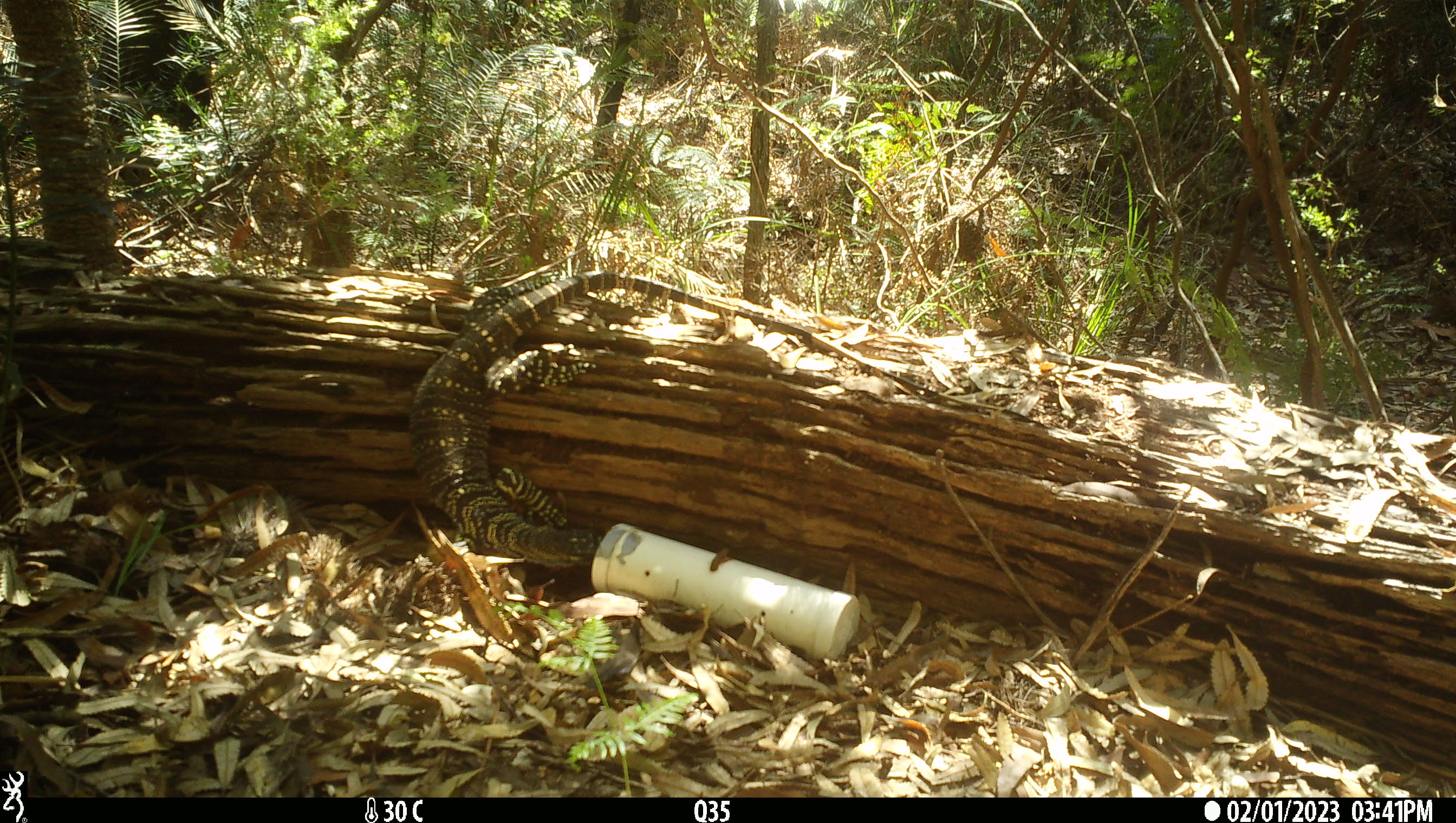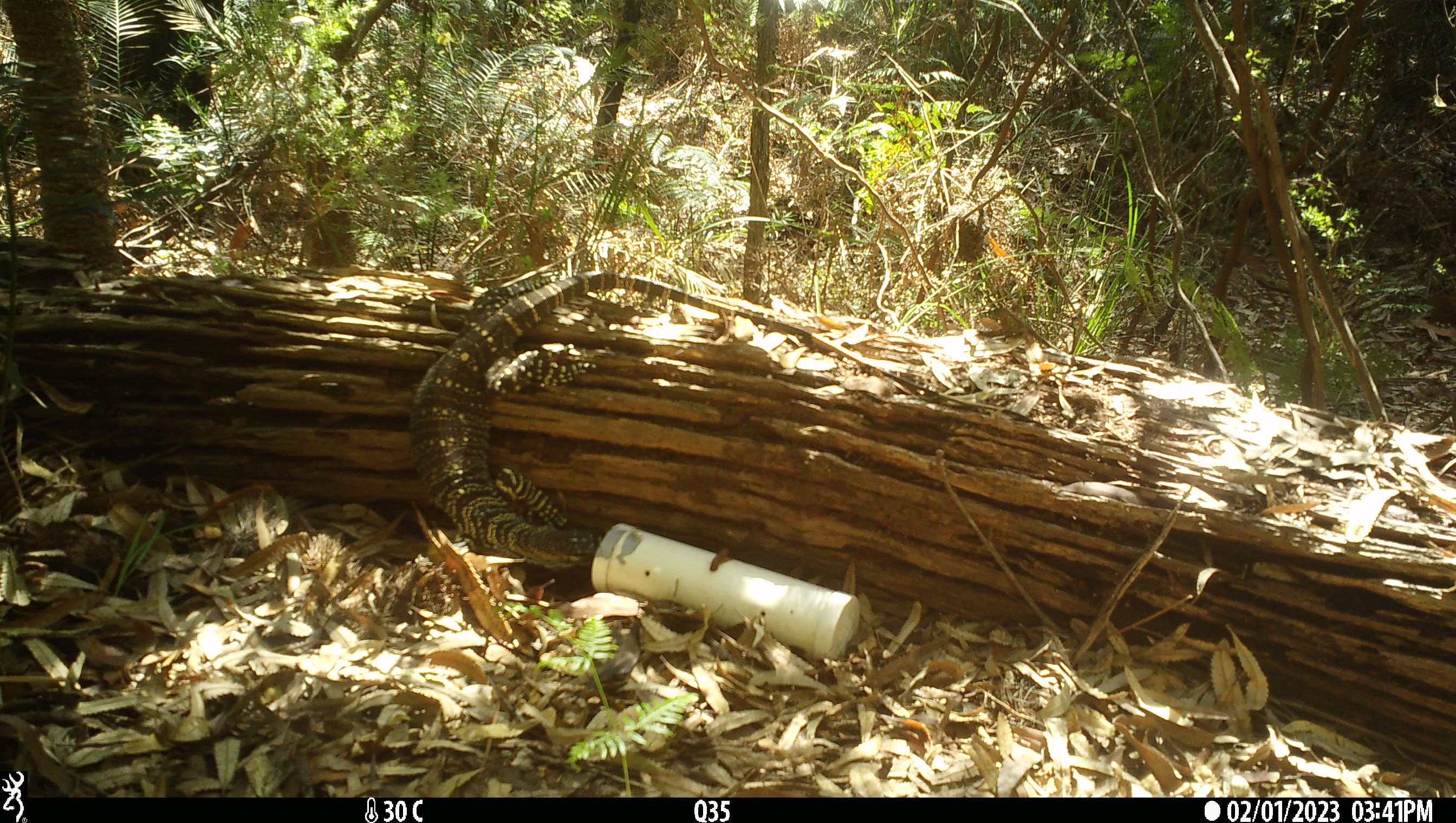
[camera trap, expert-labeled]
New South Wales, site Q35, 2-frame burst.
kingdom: Animalia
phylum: Chordata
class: Reptilia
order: Squamata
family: Varanidae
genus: Varanus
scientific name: Varanus varius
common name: lace monitor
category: goanna